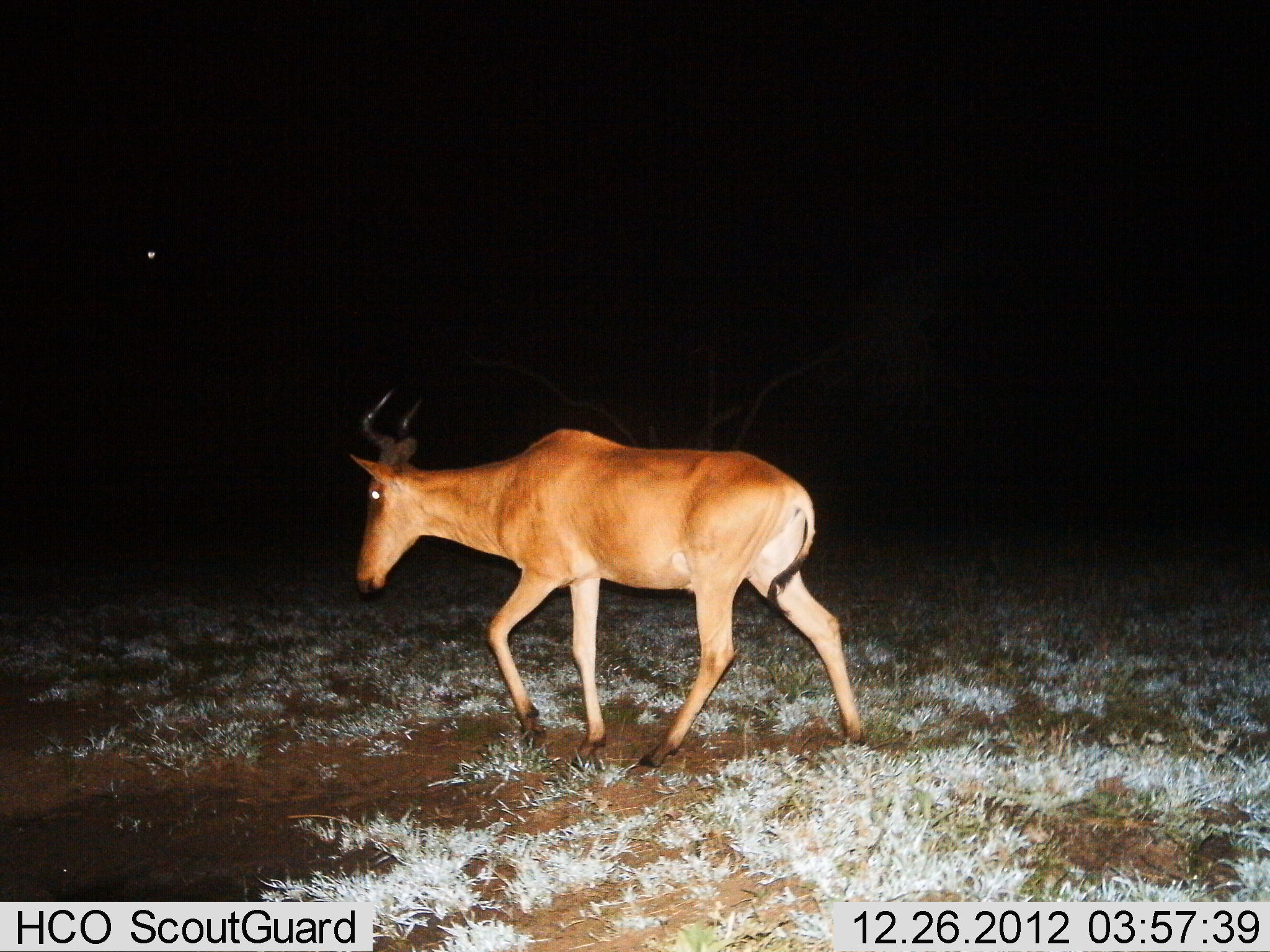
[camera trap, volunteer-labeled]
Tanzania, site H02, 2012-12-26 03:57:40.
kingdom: Animalia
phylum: Chordata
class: Mammalia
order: Artiodactyla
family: Bovidae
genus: Alcelaphus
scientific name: Alcelaphus buselaphus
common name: hartebeest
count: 1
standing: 20%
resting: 0%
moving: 95%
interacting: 0%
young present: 0%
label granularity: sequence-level